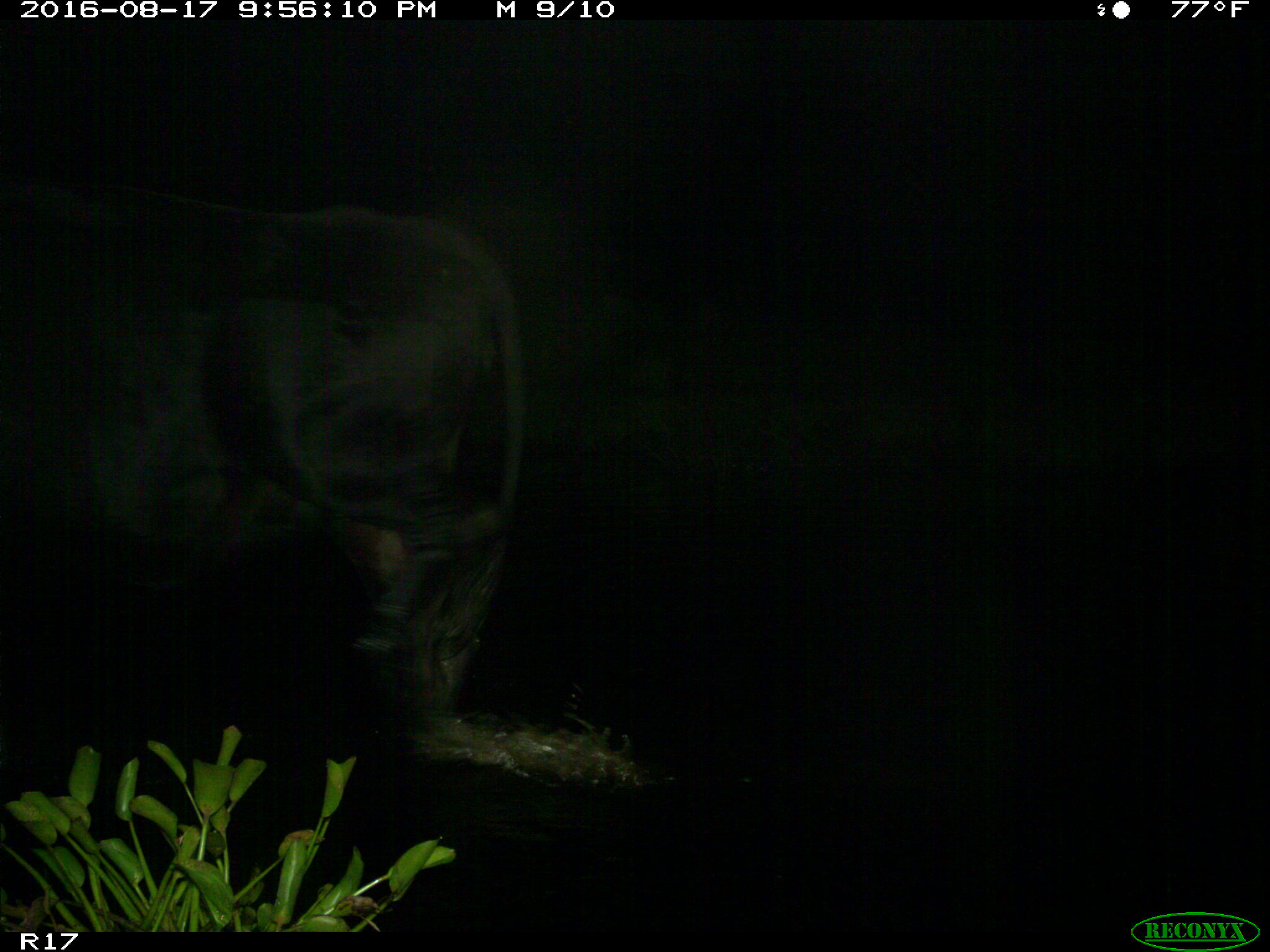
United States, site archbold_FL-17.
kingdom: Animalia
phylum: Chordata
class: Mammalia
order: Artiodactyla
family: Bovidae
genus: Bos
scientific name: Bos taurus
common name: domestic cow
Bos taurus (domestic cow).